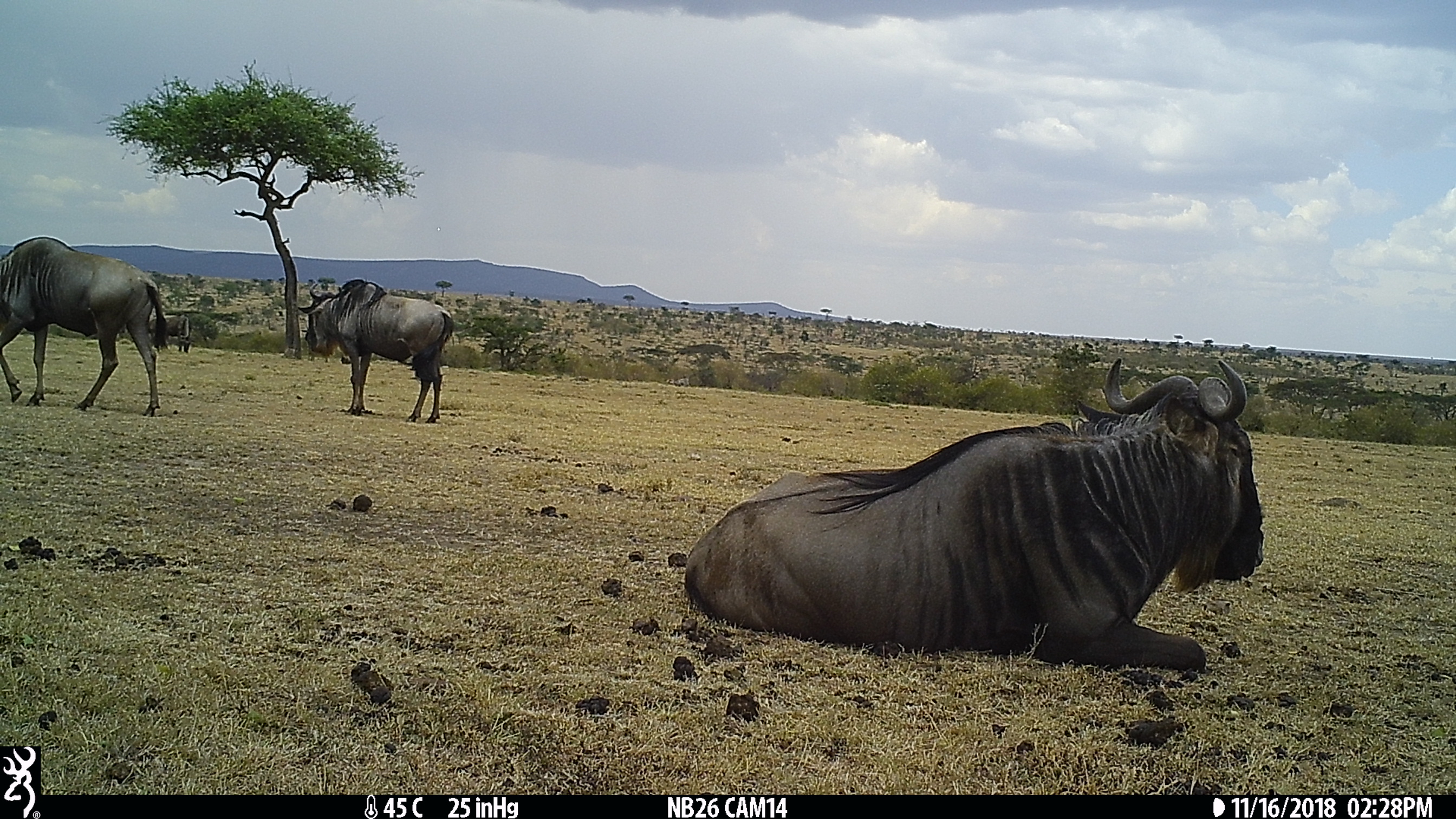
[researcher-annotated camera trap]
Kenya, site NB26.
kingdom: Animalia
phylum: Chordata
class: Mammalia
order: Artiodactyla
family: Bovidae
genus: Connochaetes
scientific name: Connochaetes taurinus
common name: blue wildebeest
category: wildebeest